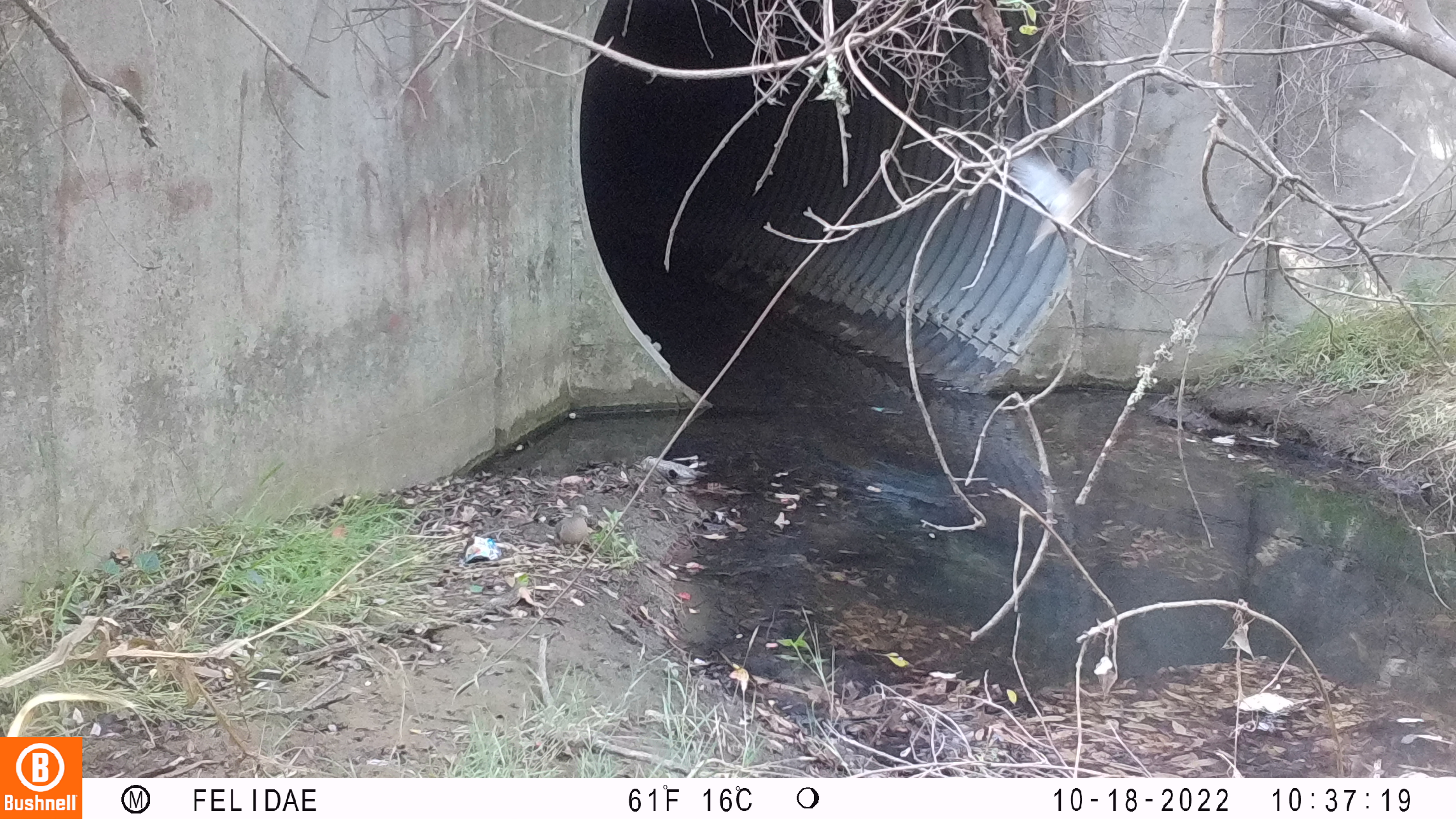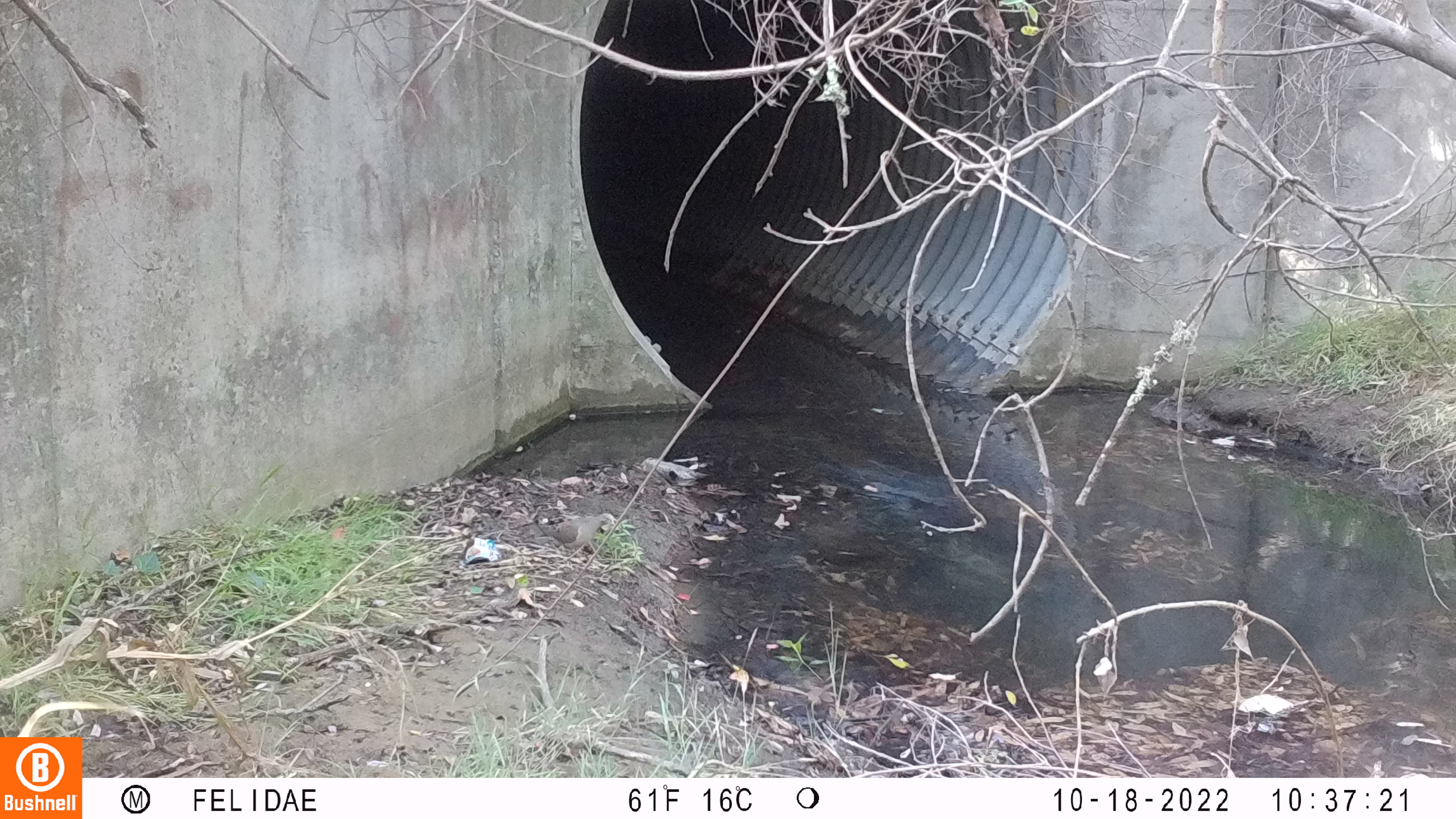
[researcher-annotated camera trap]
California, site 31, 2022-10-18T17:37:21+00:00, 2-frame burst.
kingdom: Animalia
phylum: Chordata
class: Aves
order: Passeriformes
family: Corvidae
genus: Cyanocitta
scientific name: Cyanocitta stelleri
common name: steller's jay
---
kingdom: Animalia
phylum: Chordata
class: Aves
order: Columbiformes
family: Columbidae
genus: Zenaida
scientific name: Zenaida macroura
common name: mourning dove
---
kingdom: Animalia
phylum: Chordata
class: Aves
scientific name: Aves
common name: bird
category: unknown bird